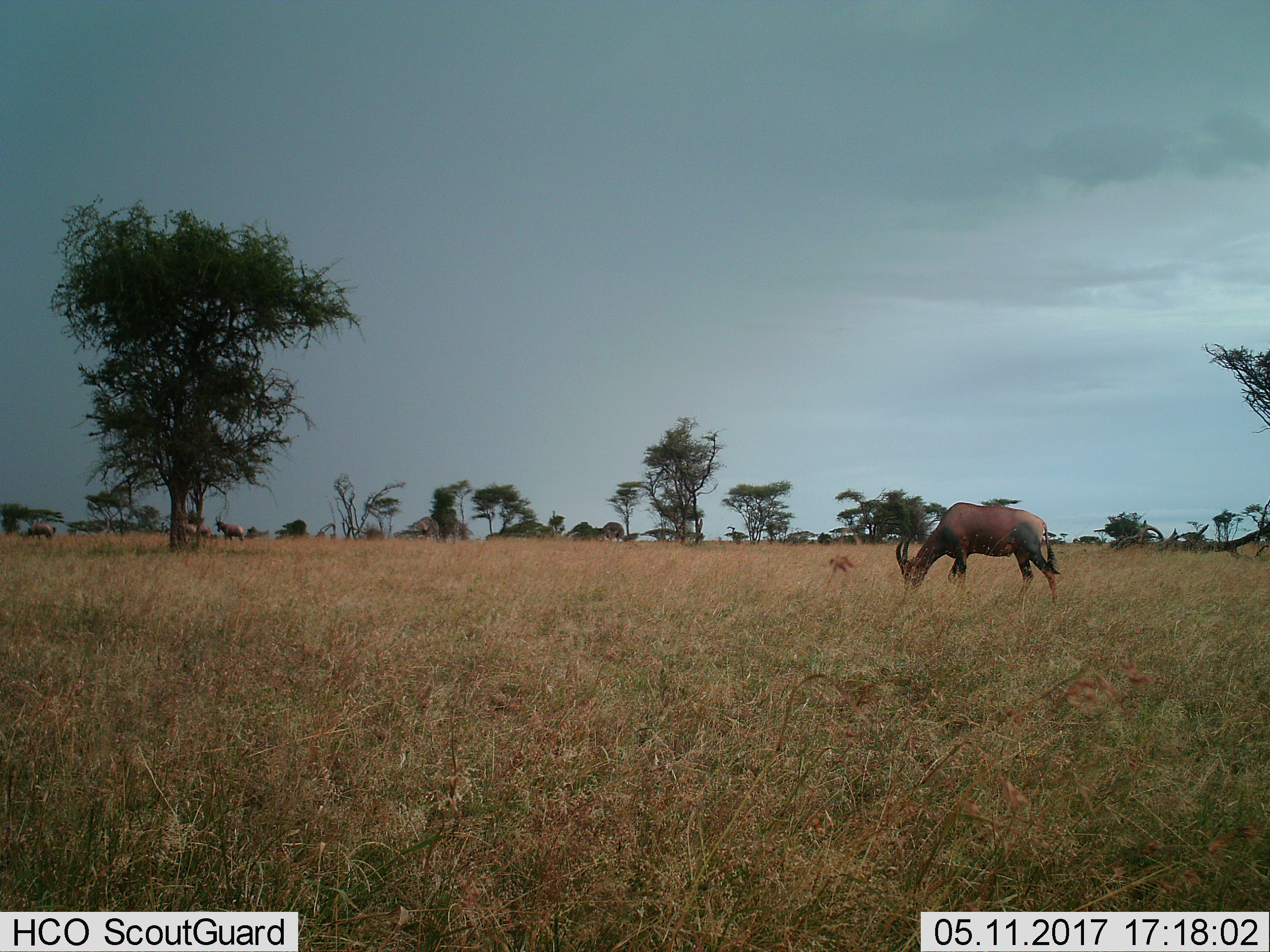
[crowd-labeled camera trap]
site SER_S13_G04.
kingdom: Animalia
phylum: Chordata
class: Mammalia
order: Artiodactyla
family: Bovidae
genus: Damaliscus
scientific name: Damaliscus lunatus jimela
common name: topi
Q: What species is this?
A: Topi (Damaliscus lunatus jimela).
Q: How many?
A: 3.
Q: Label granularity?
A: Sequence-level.